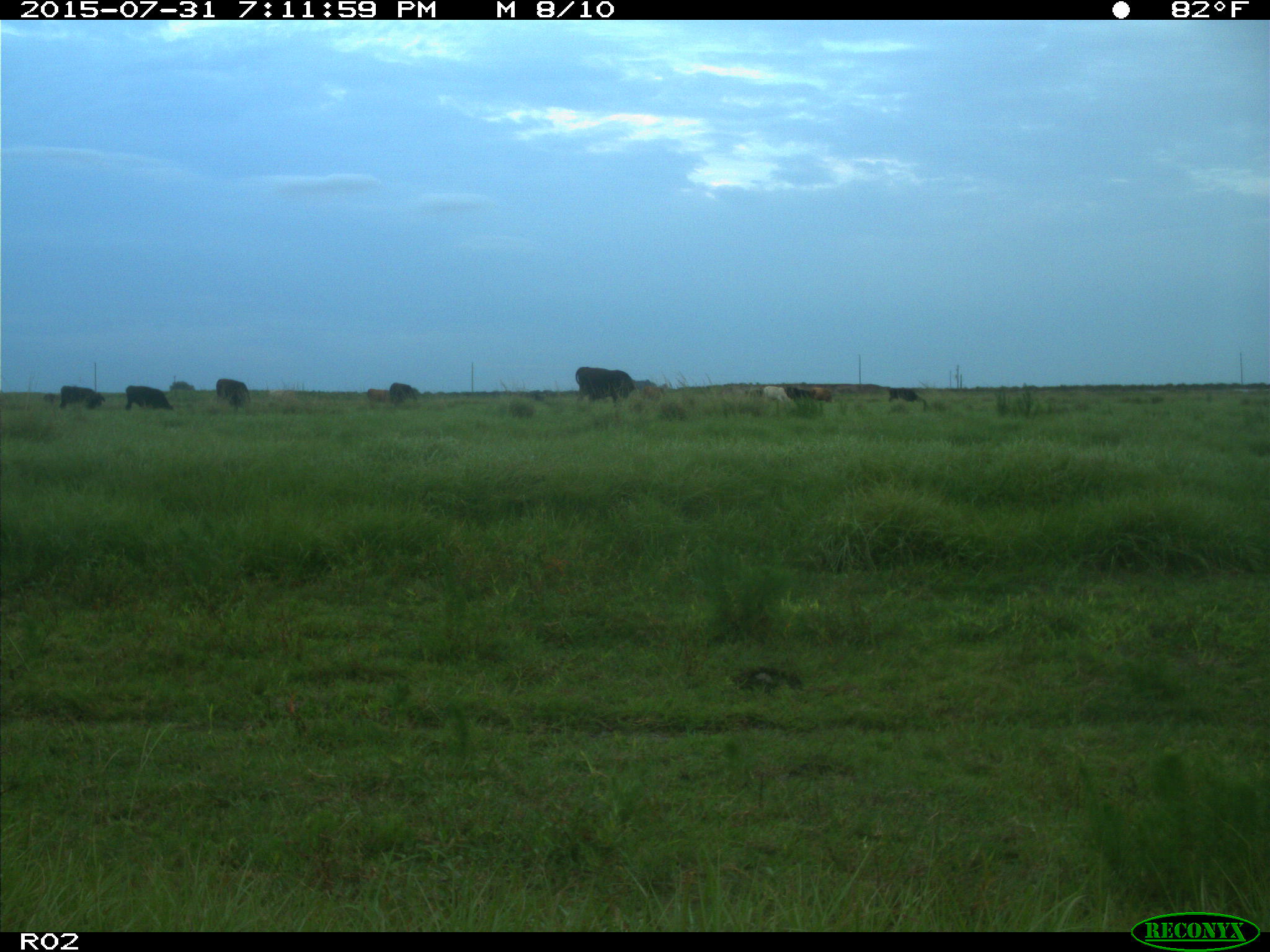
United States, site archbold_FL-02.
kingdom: Animalia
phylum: Chordata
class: Mammalia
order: Artiodactyla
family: Bovidae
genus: Bos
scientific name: Bos taurus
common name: domestic cow